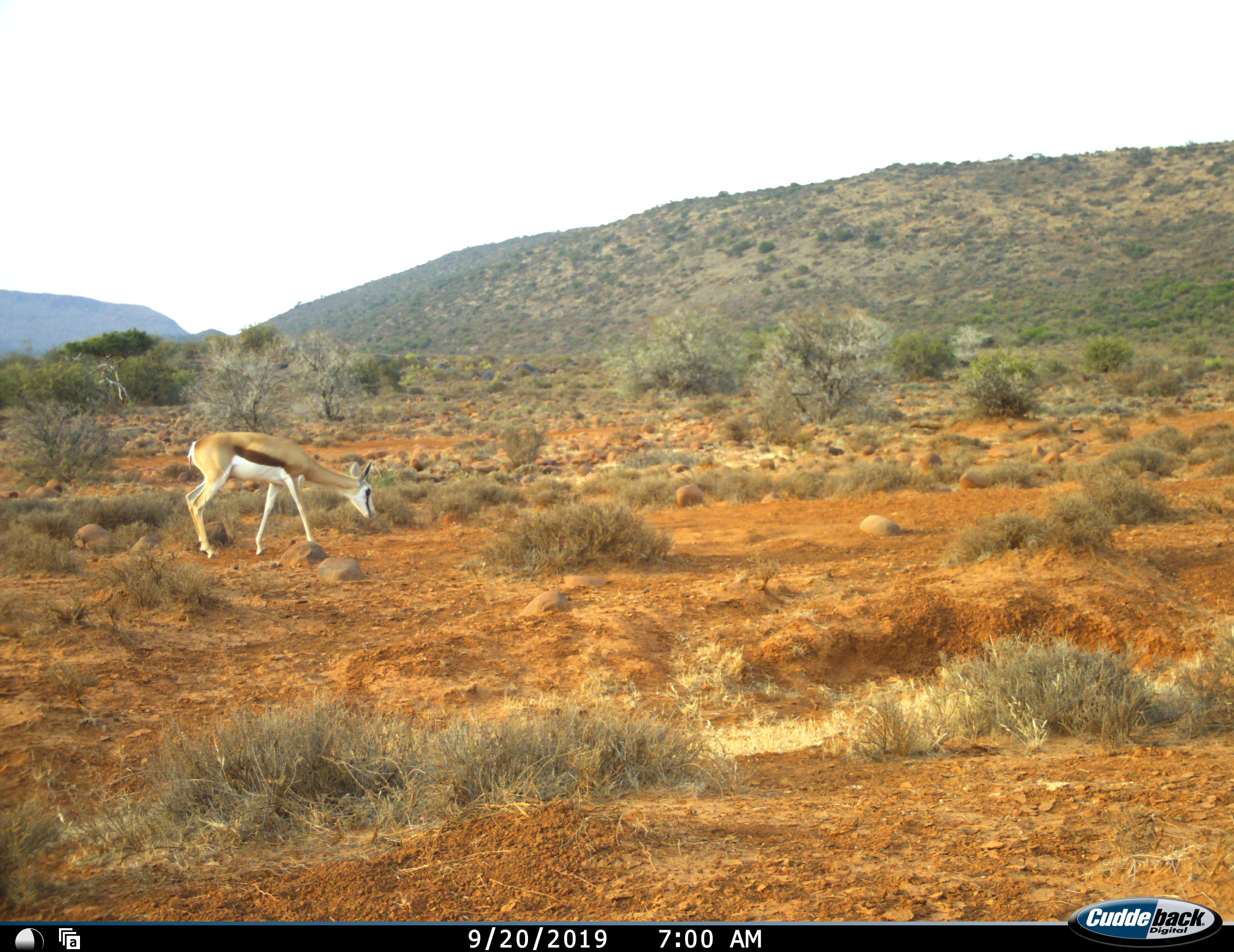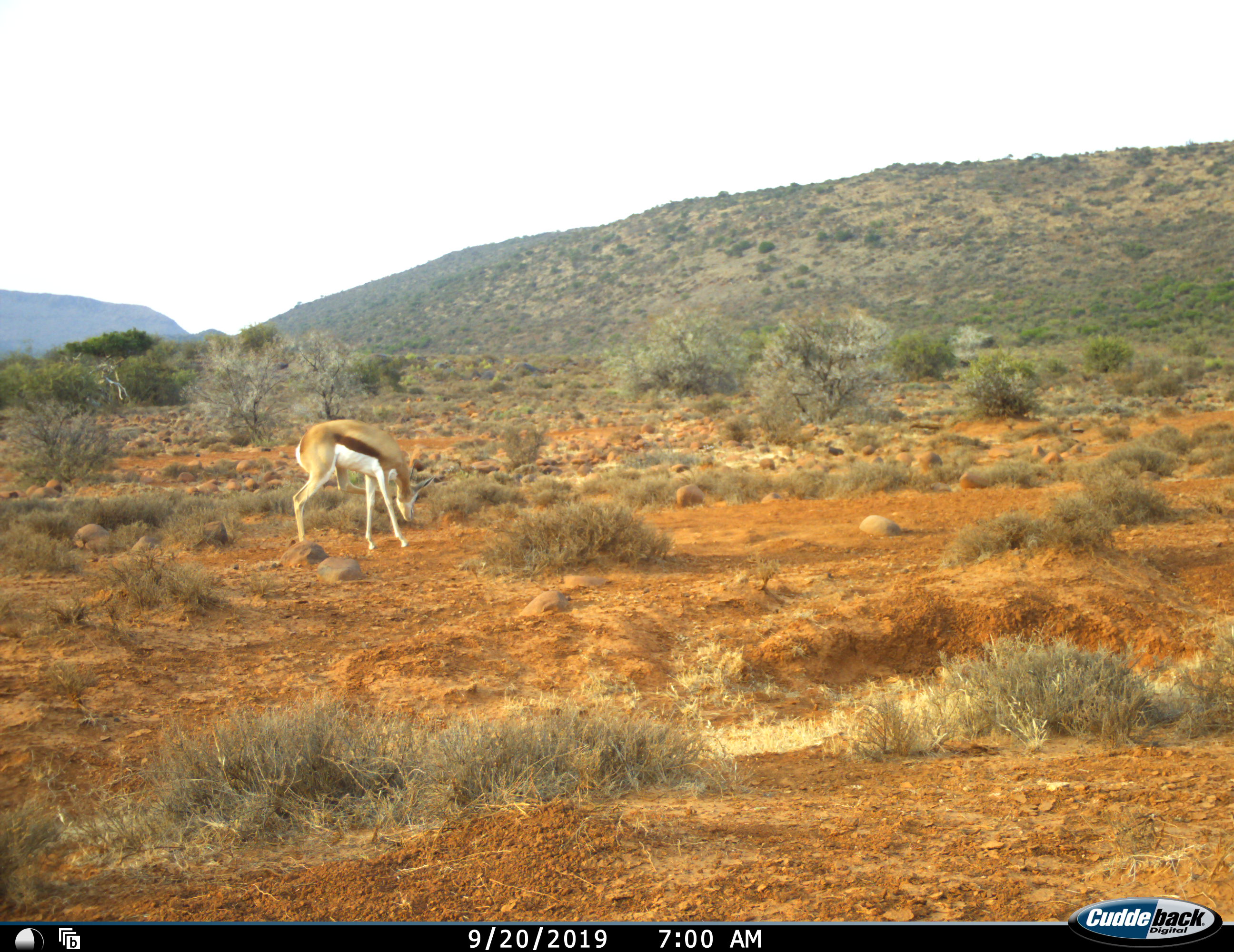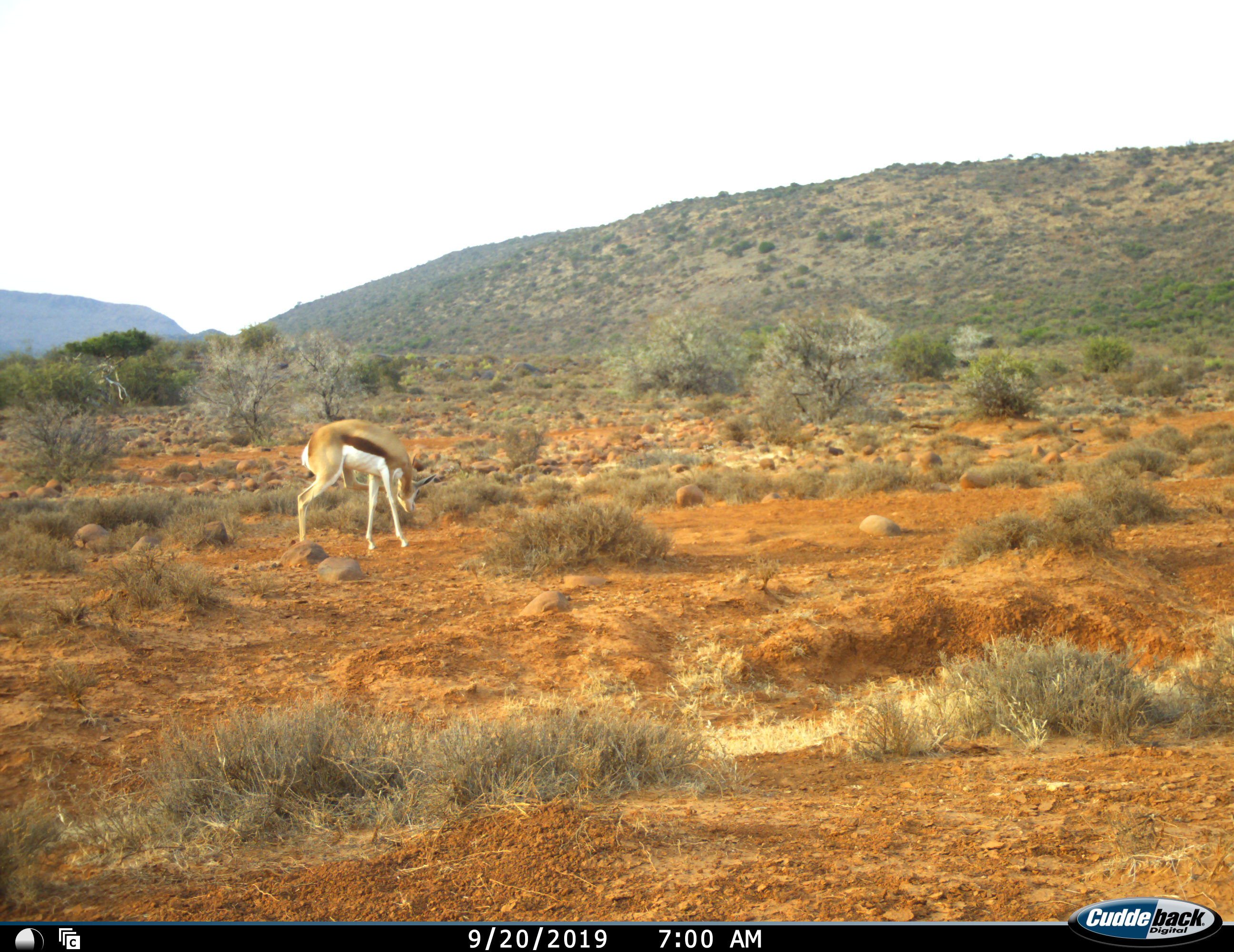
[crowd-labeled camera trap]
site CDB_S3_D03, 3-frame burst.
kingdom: Animalia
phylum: Chordata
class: Mammalia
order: Artiodactyla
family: Bovidae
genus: Antidorcas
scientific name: Antidorcas marsupialis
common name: springbok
Springbok (Antidorcas marsupialis), count 1. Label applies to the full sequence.